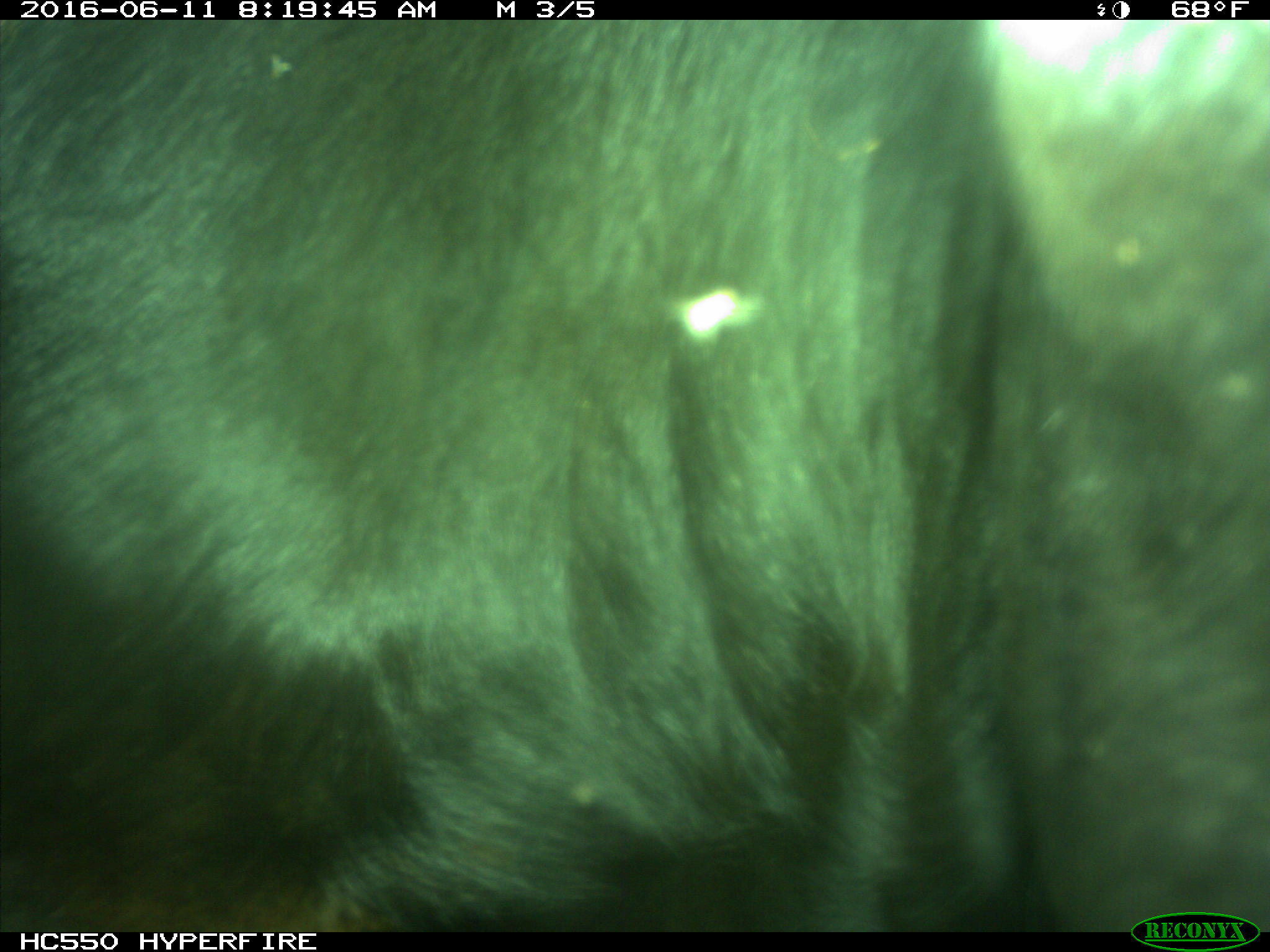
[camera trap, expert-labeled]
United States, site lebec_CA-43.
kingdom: Animalia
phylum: Chordata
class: Mammalia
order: Artiodactyla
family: Bovidae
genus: Bos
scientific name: Bos taurus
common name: domestic cow